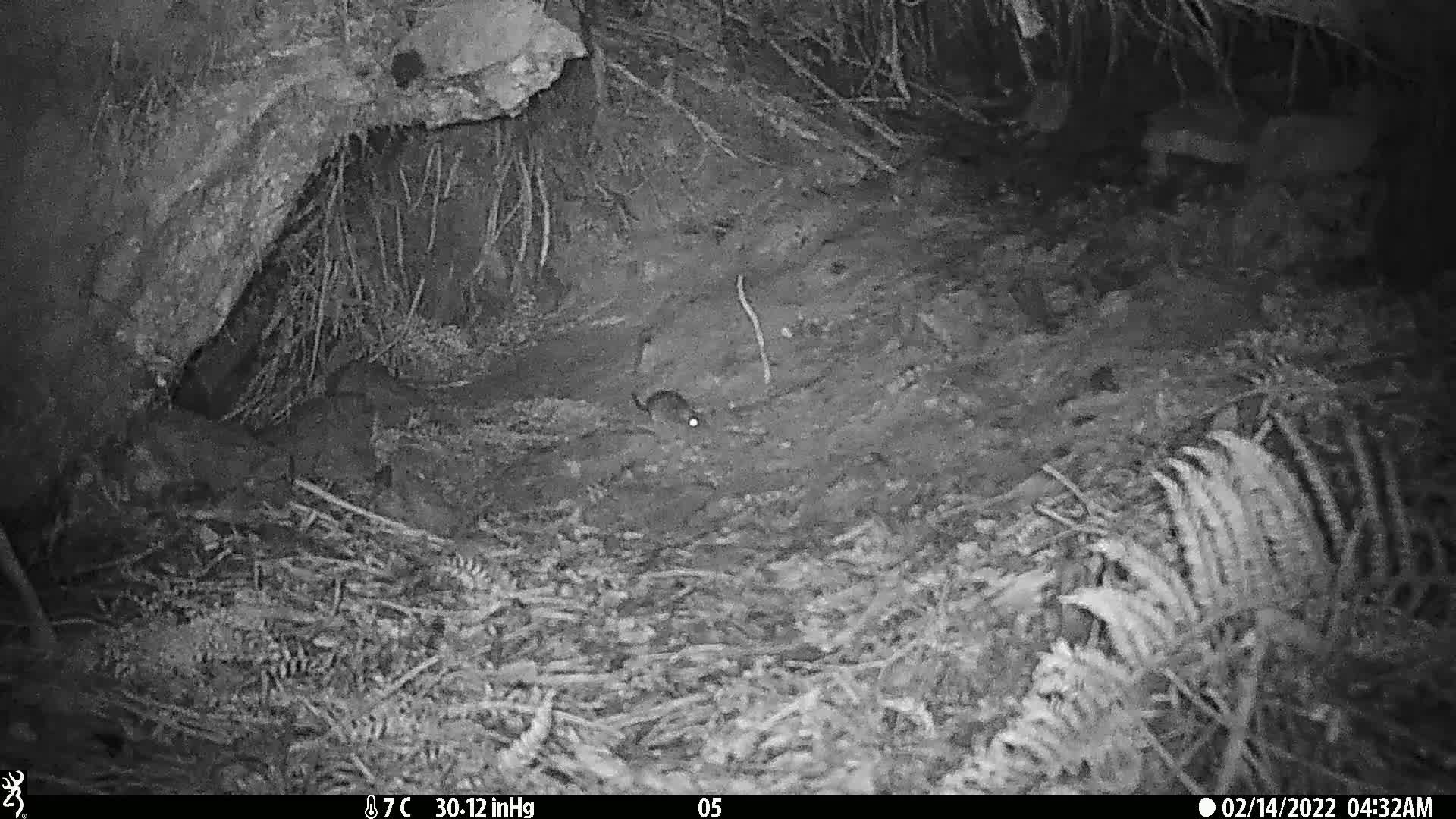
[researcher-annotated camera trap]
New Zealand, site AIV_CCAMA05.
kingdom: Animalia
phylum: Chordata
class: Mammalia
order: Rodentia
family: Muridae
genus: Mus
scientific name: Mus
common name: mouse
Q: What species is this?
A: Mouse (Mus).